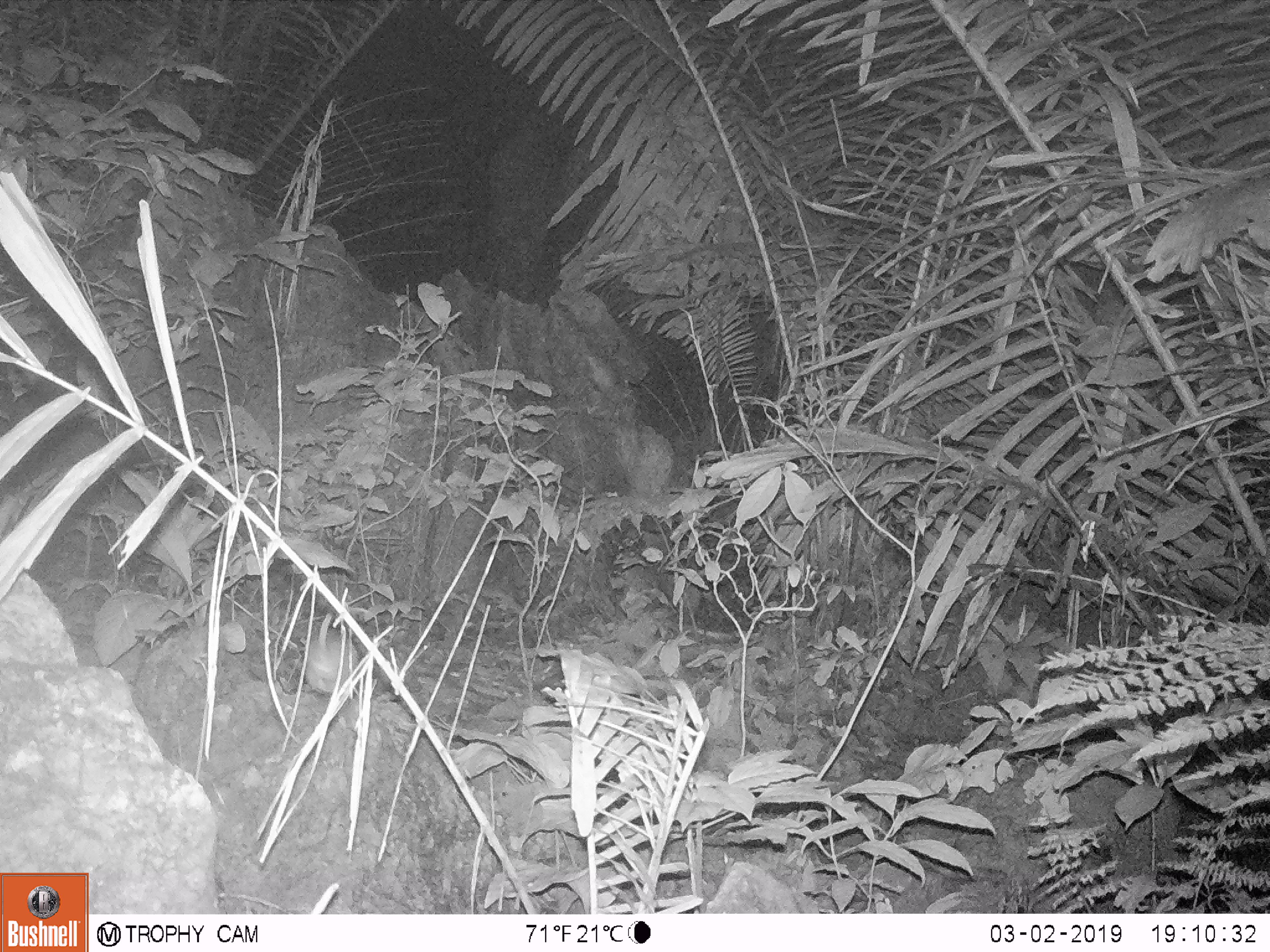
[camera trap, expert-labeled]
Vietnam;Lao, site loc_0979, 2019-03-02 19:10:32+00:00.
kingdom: Animalia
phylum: Chordata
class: Mammalia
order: Rodentia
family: Muridae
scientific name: Muridae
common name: old-world mice and rats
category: unidentified murid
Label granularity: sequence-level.